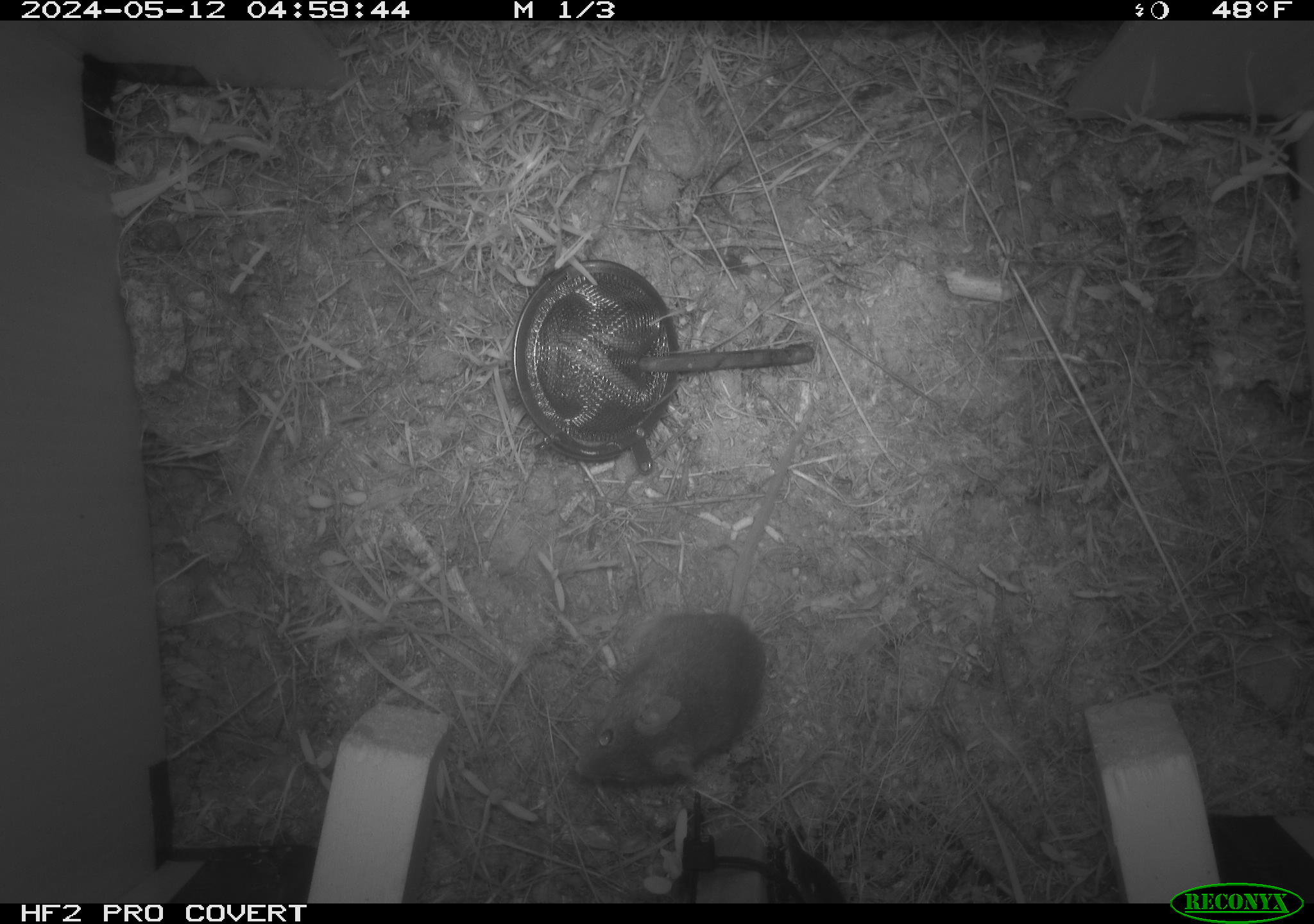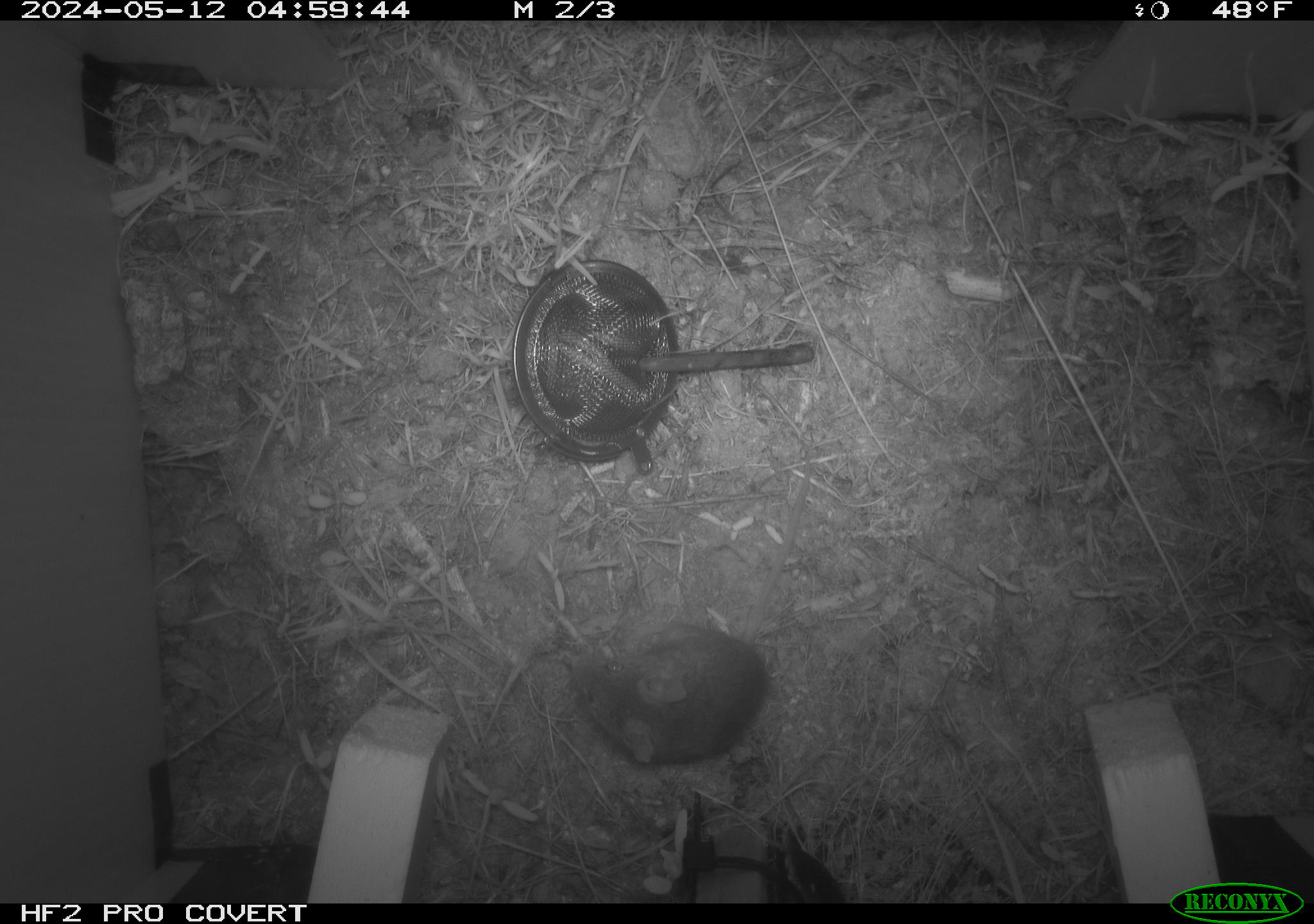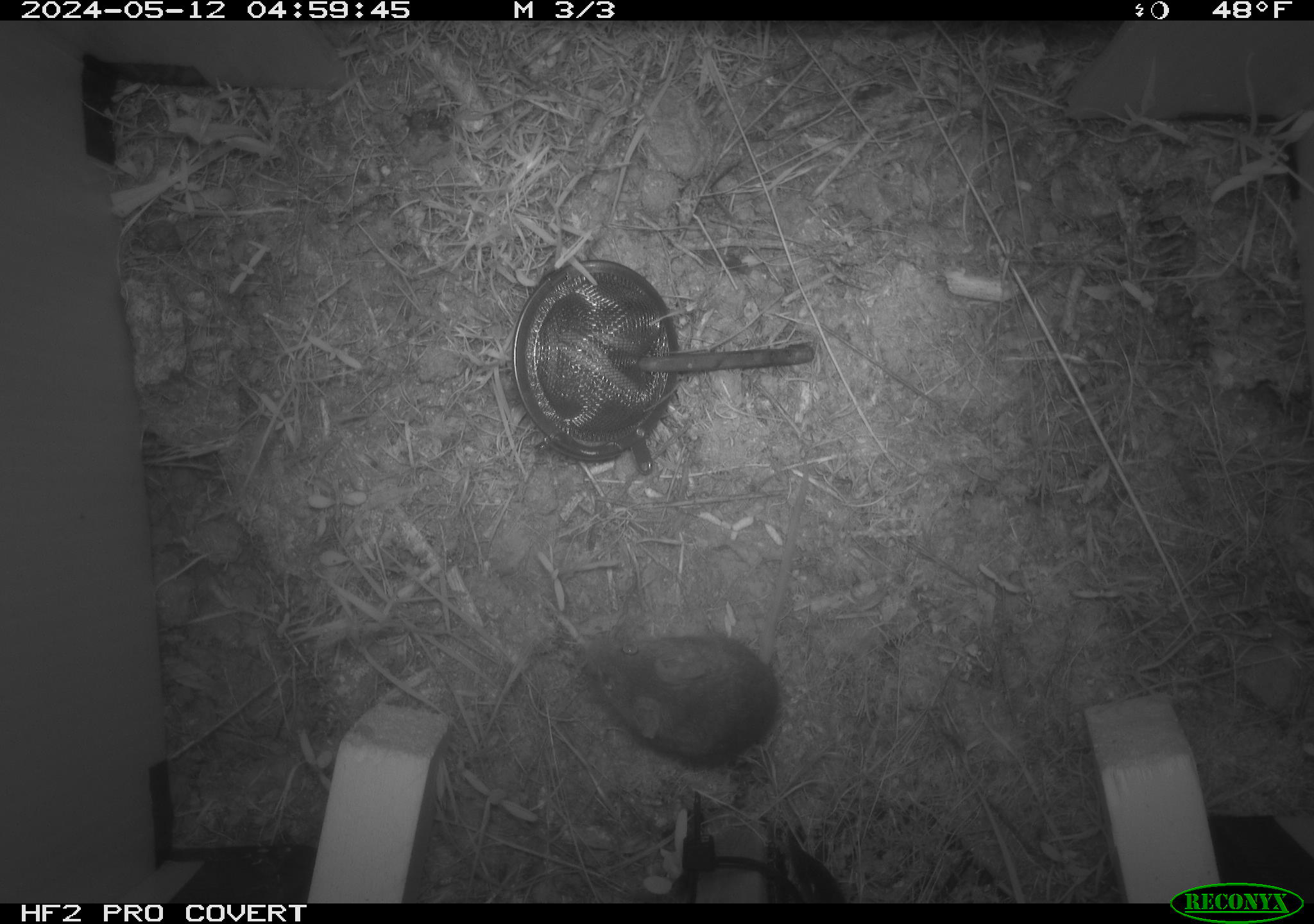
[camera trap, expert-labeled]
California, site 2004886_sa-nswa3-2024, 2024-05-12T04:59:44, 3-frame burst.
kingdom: Animalia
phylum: Chordata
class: Mammalia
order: Rodentia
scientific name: Rodentia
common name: rodent